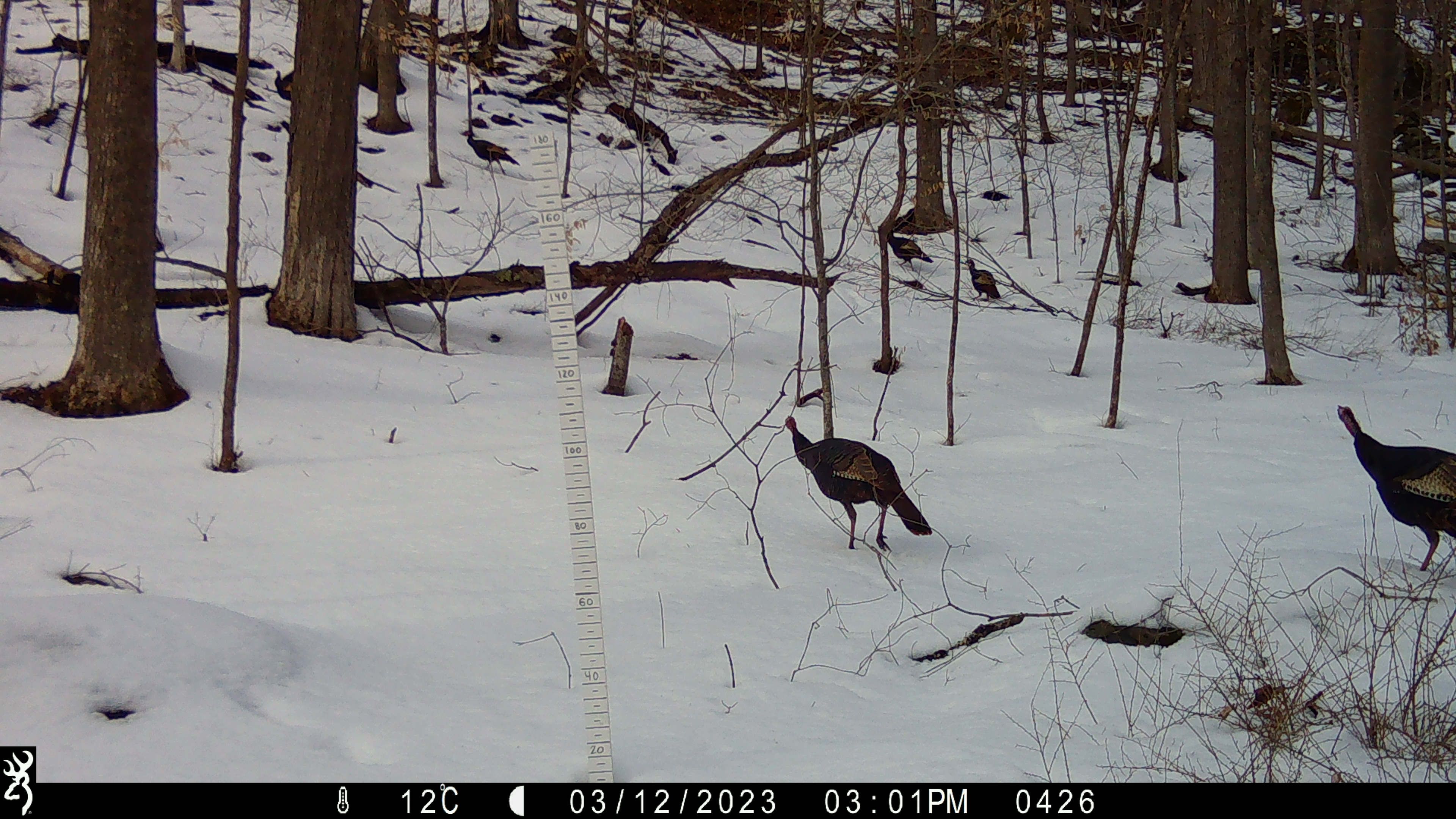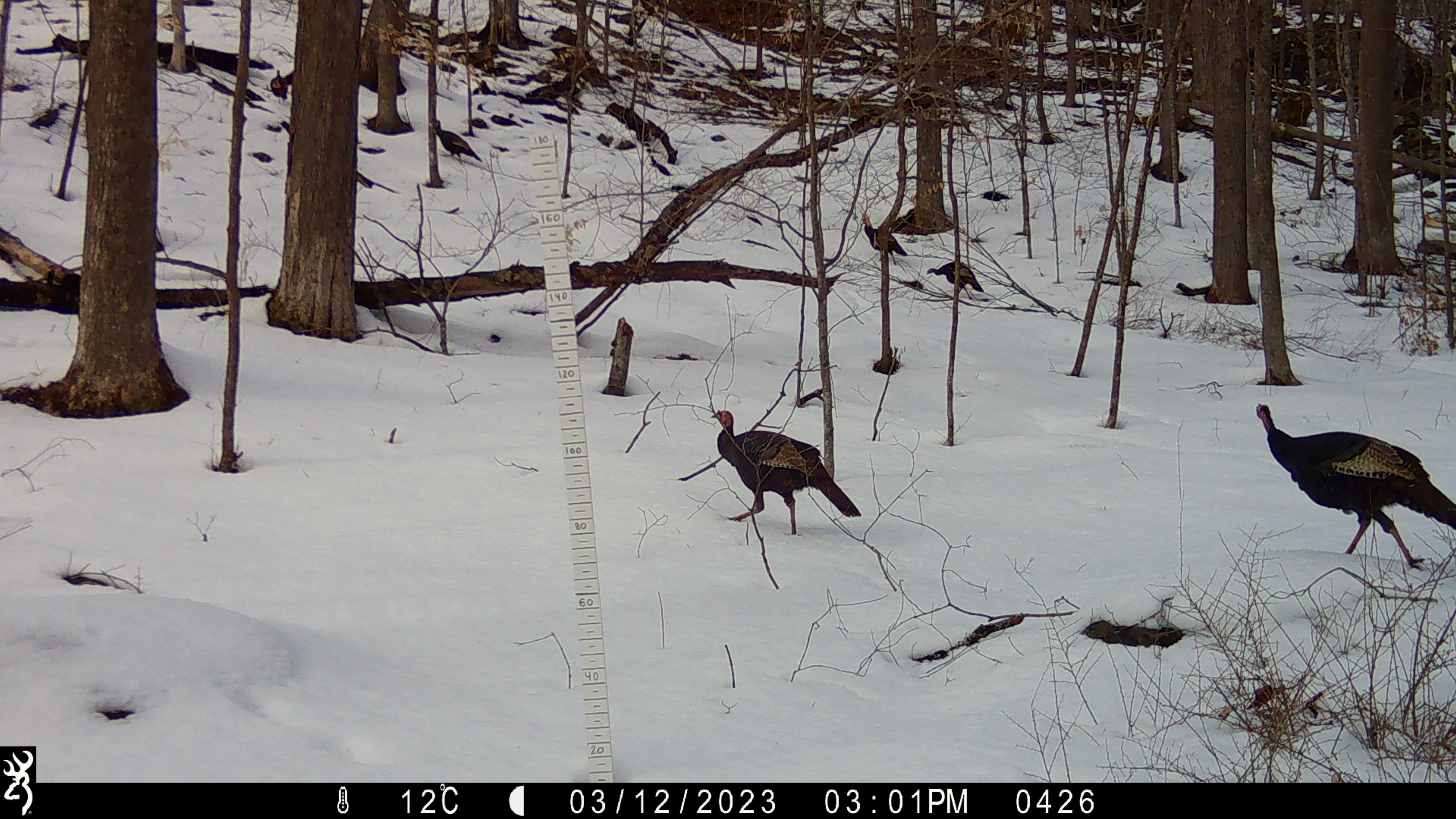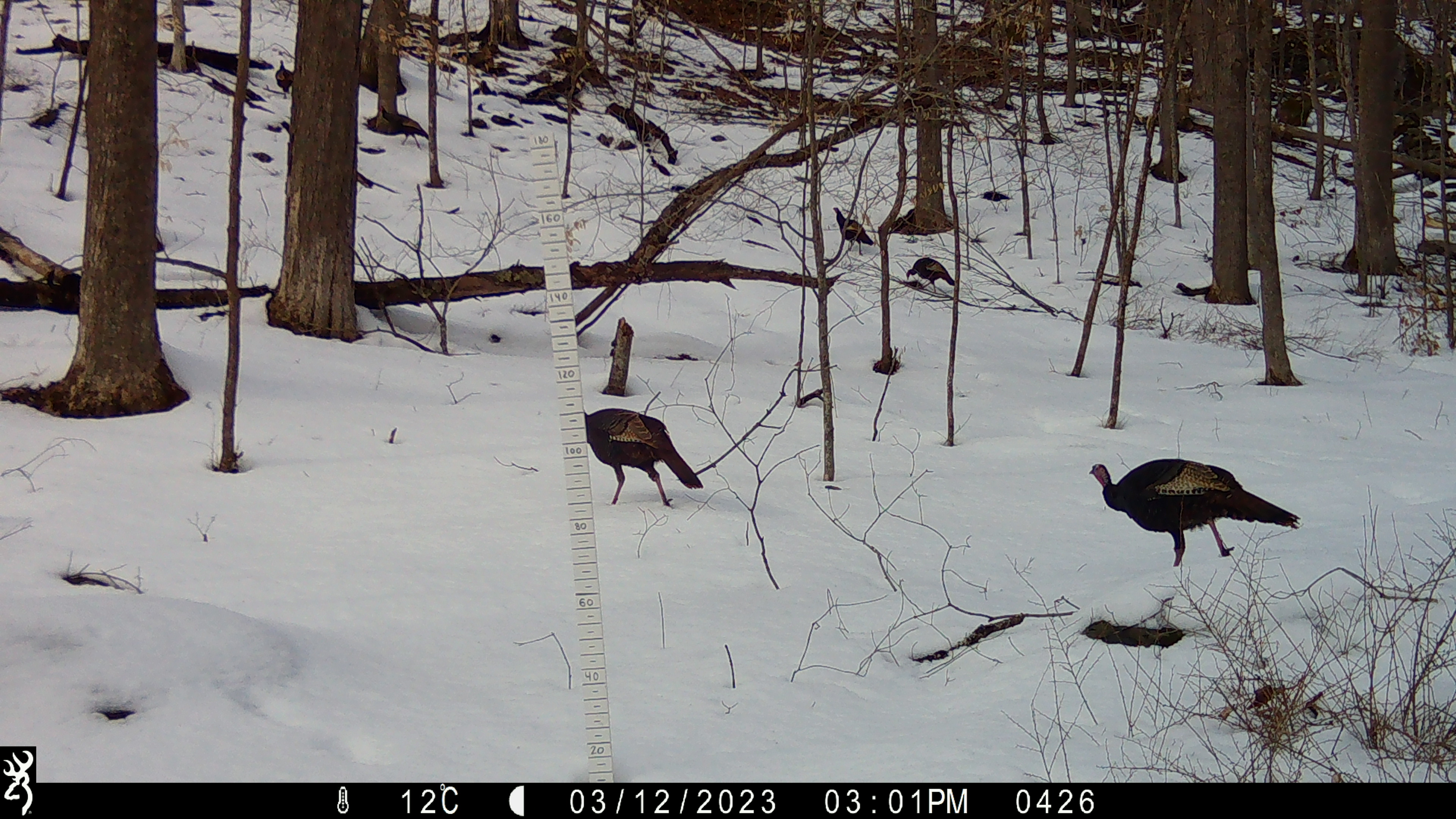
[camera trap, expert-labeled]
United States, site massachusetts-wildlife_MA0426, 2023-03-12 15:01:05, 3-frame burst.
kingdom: Animalia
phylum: Chordata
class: Aves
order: Galliformes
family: Phasianidae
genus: Meleagris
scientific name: Meleagris gallopavo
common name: wild turkey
Wild turkey (Meleagris gallopavo).